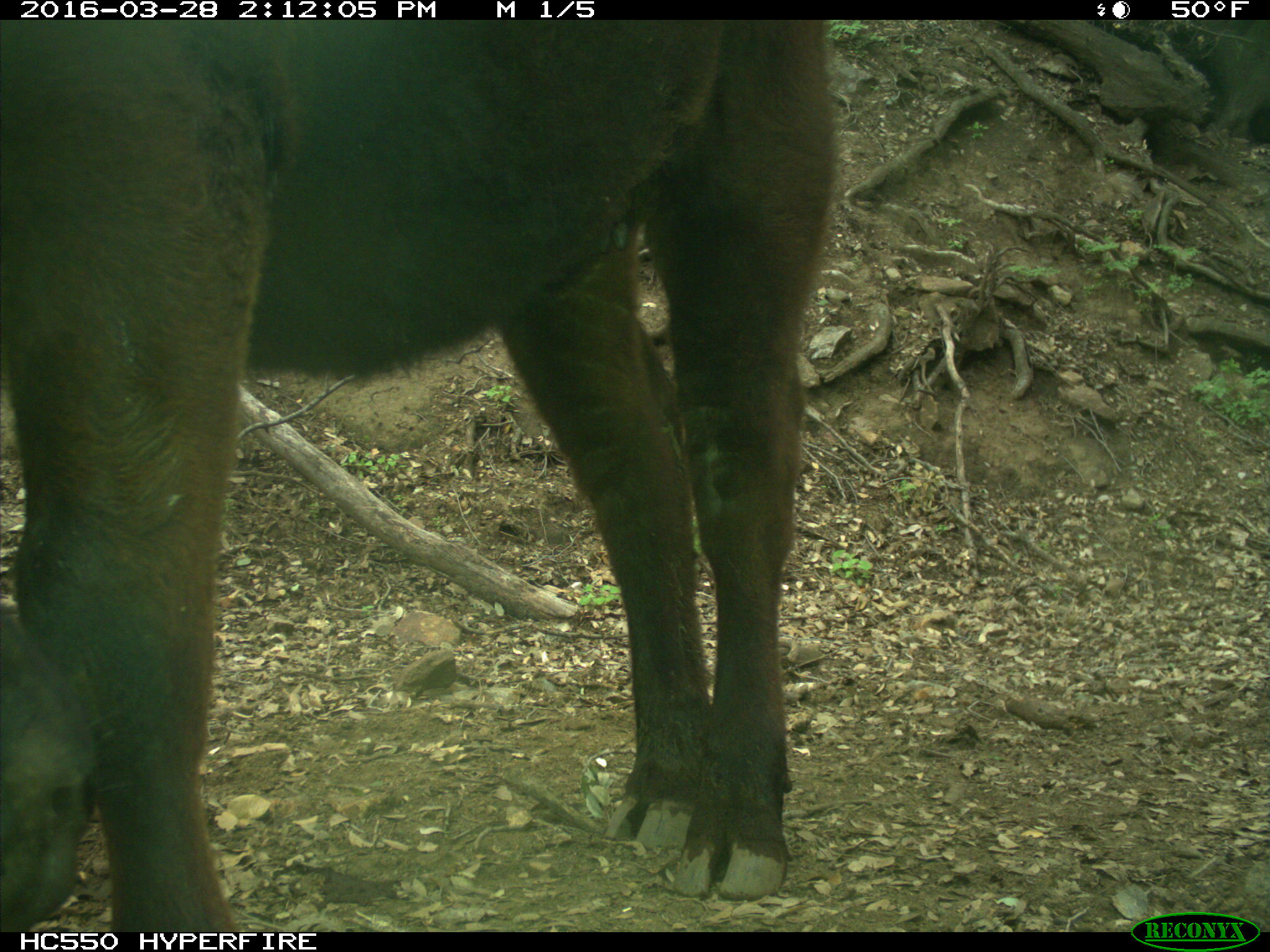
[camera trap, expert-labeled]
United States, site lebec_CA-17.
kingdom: Animalia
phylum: Chordata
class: Mammalia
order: Artiodactyla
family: Bovidae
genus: Bos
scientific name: Bos taurus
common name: domestic cow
Bos taurus (domestic cow).